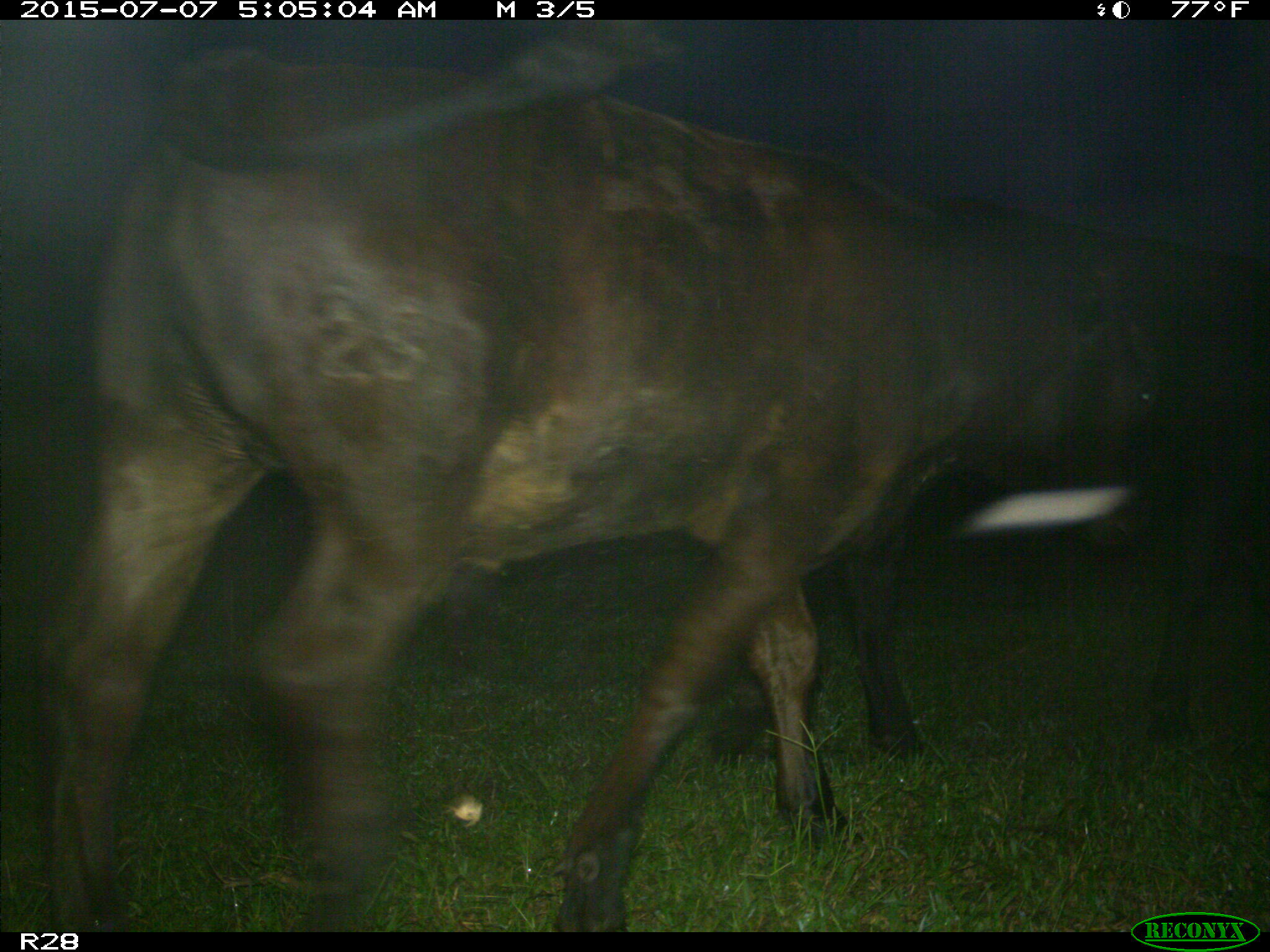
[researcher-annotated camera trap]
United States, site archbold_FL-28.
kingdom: Animalia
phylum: Chordata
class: Mammalia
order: Artiodactyla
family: Bovidae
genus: Bos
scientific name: Bos taurus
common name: domestic cow